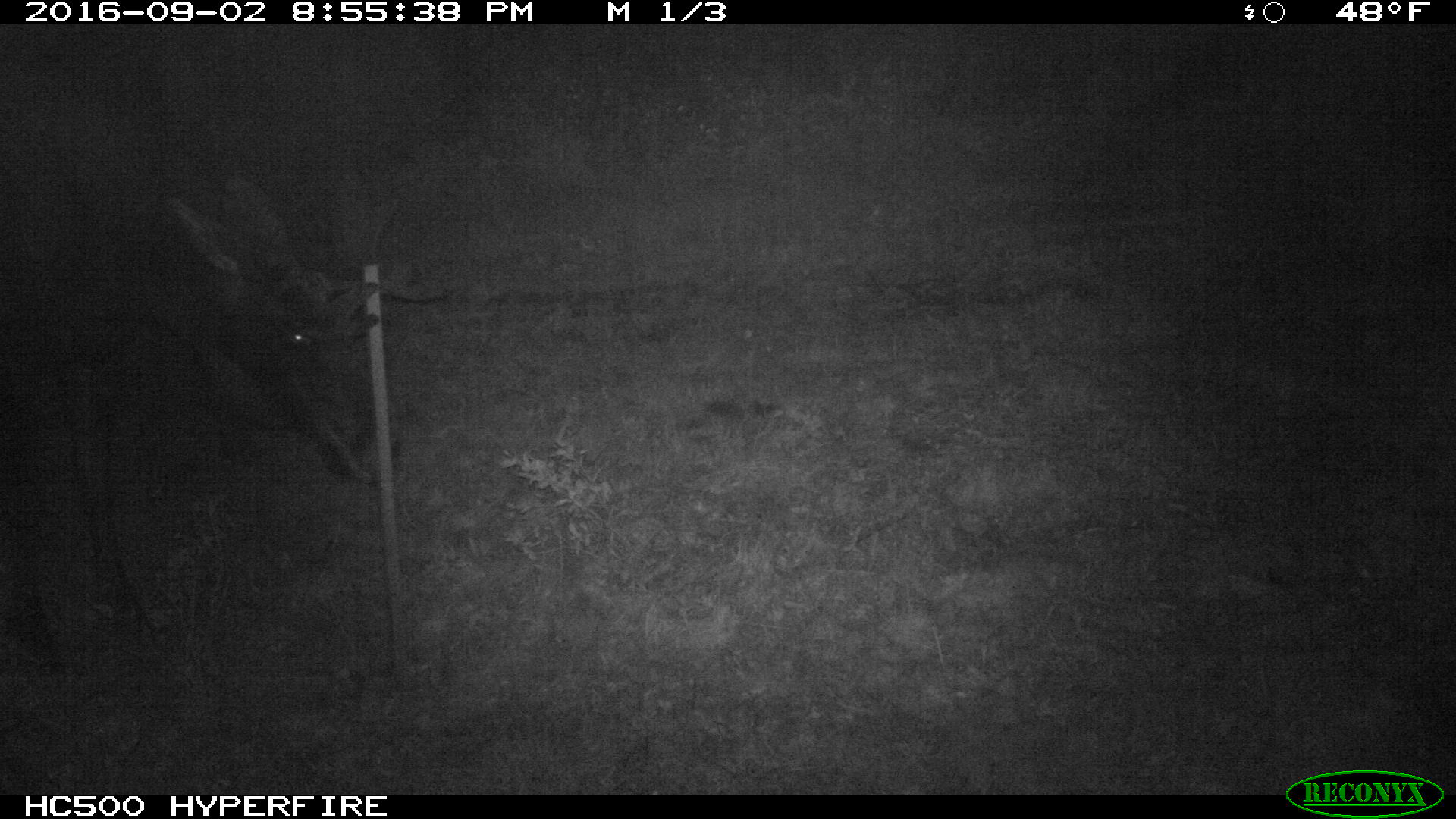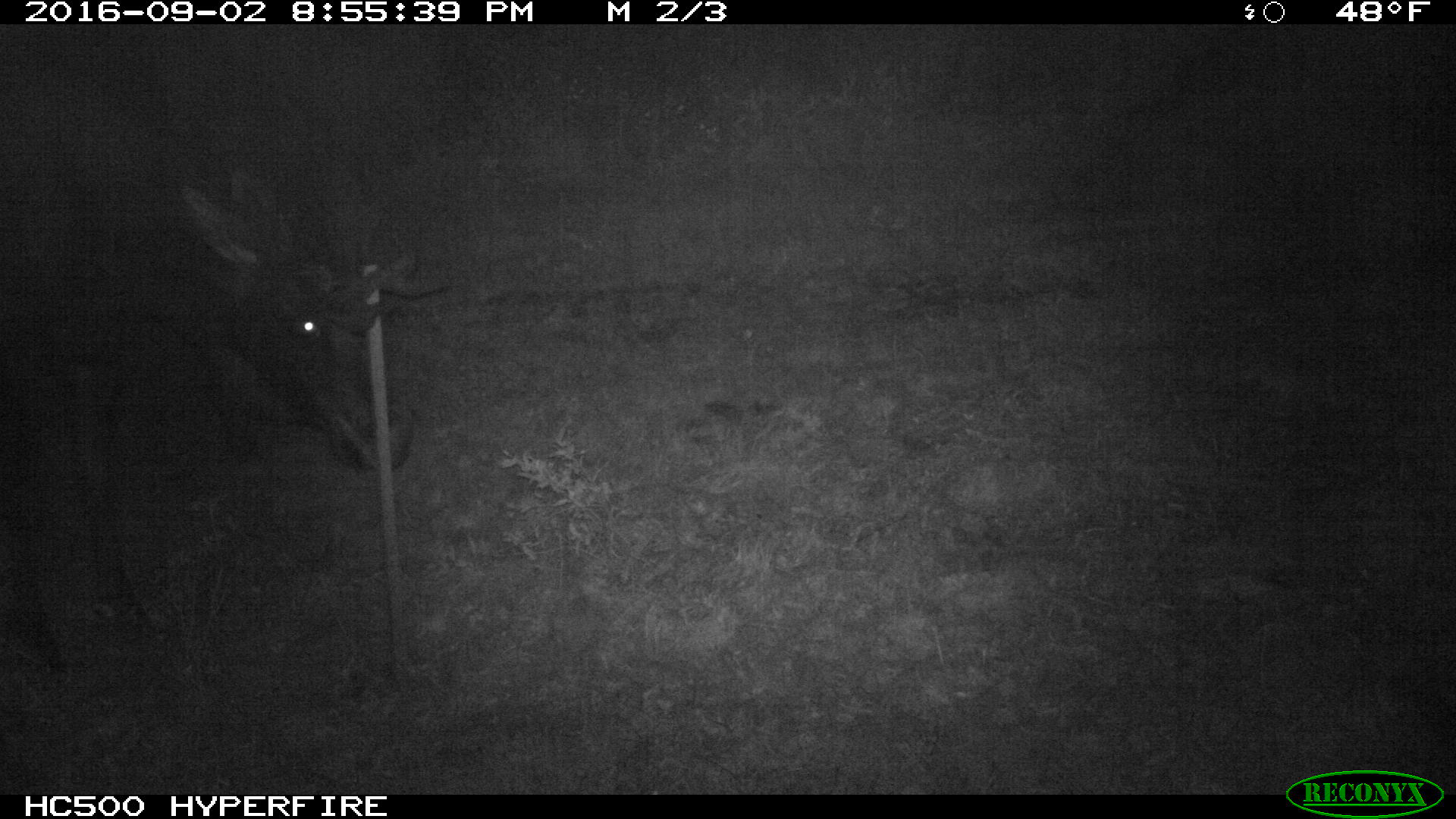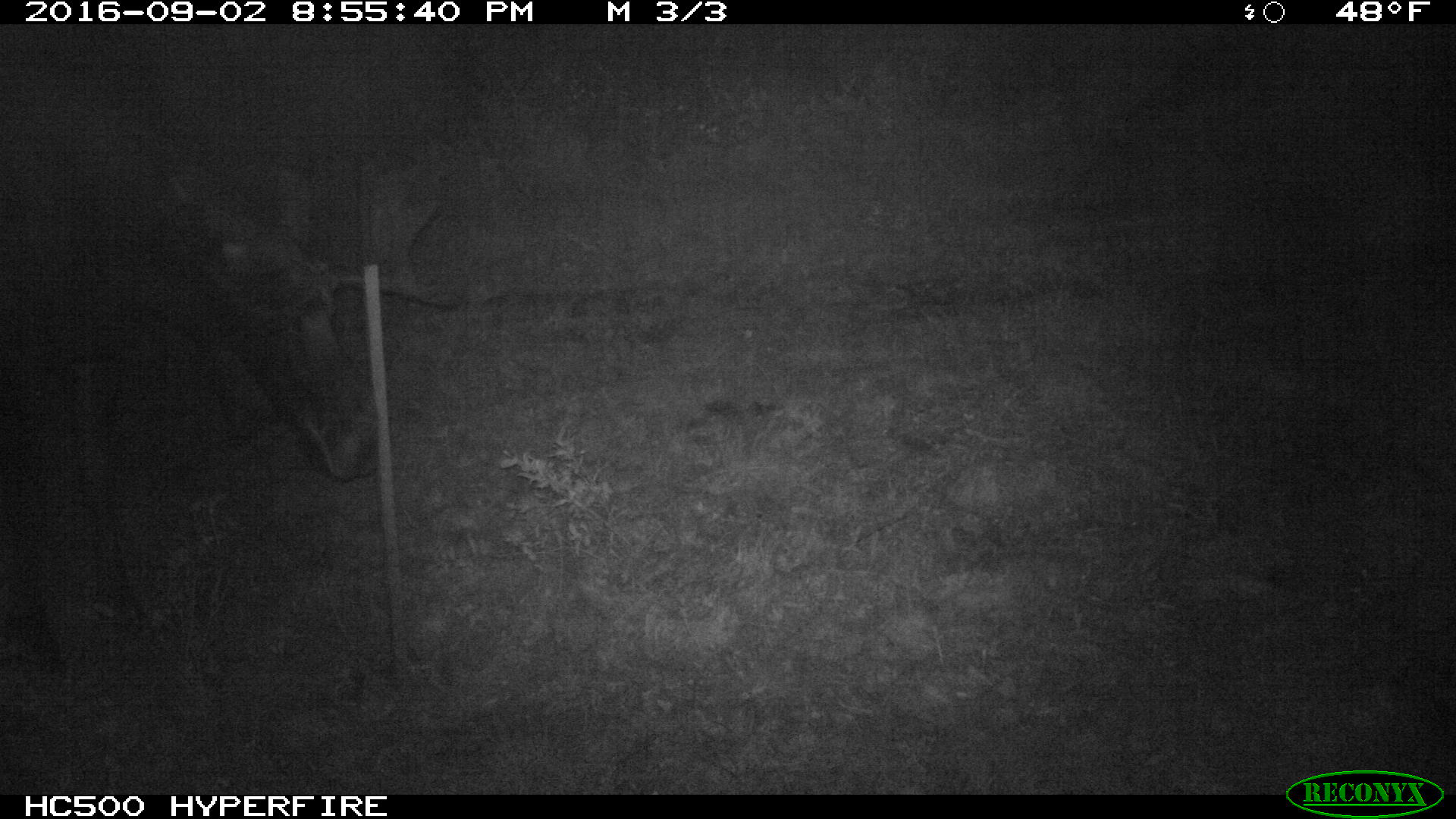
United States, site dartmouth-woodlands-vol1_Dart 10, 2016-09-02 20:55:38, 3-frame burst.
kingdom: Animalia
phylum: Chordata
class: Mammalia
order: Artiodactyla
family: Cervidae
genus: Alces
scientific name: Alces alces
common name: moose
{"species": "moose (Alces alces)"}